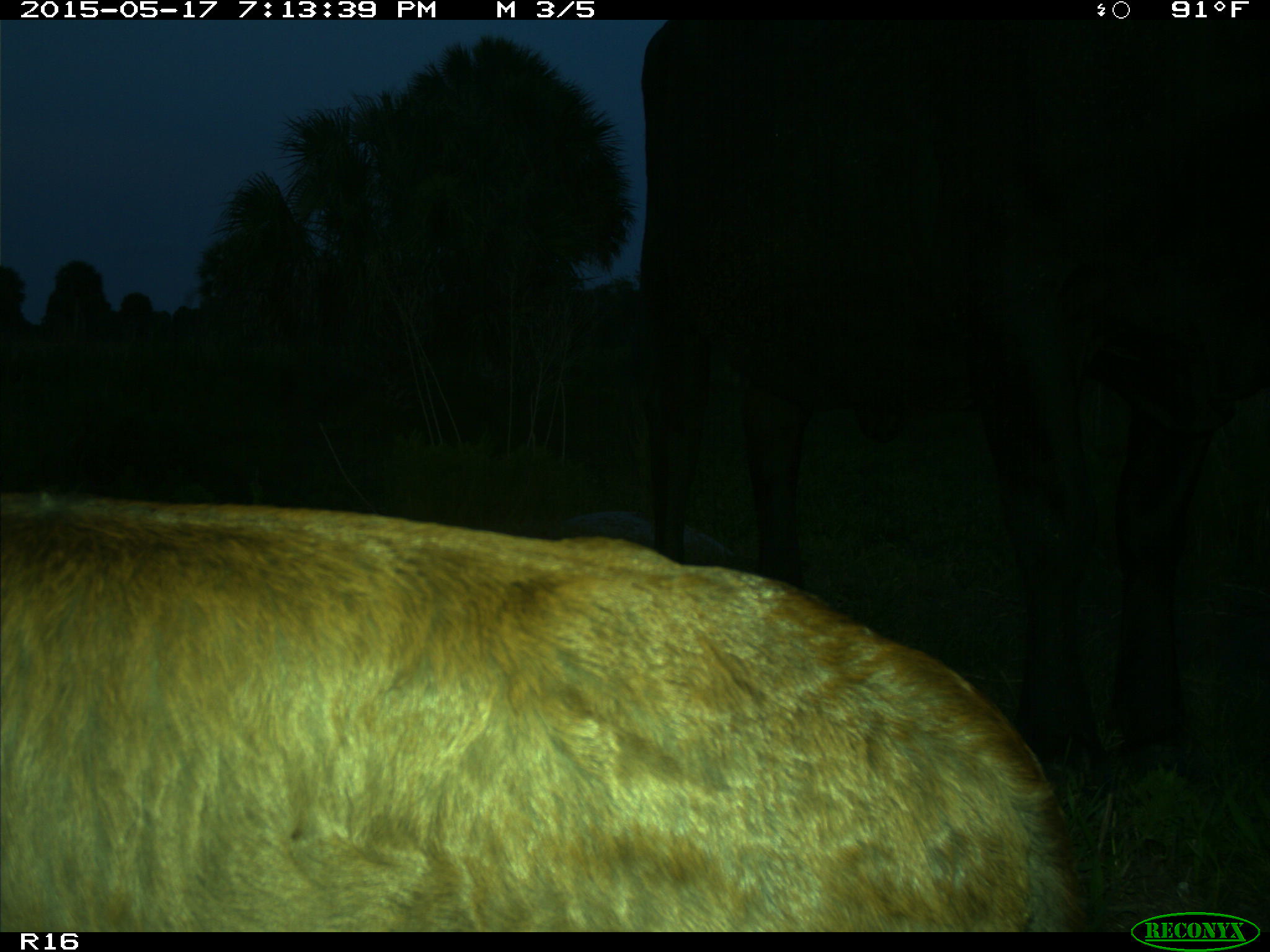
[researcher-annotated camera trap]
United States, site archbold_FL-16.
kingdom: Animalia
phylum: Chordata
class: Mammalia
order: Artiodactyla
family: Bovidae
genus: Bos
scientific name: Bos taurus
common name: domestic cow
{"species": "Bos taurus (domestic cow)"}